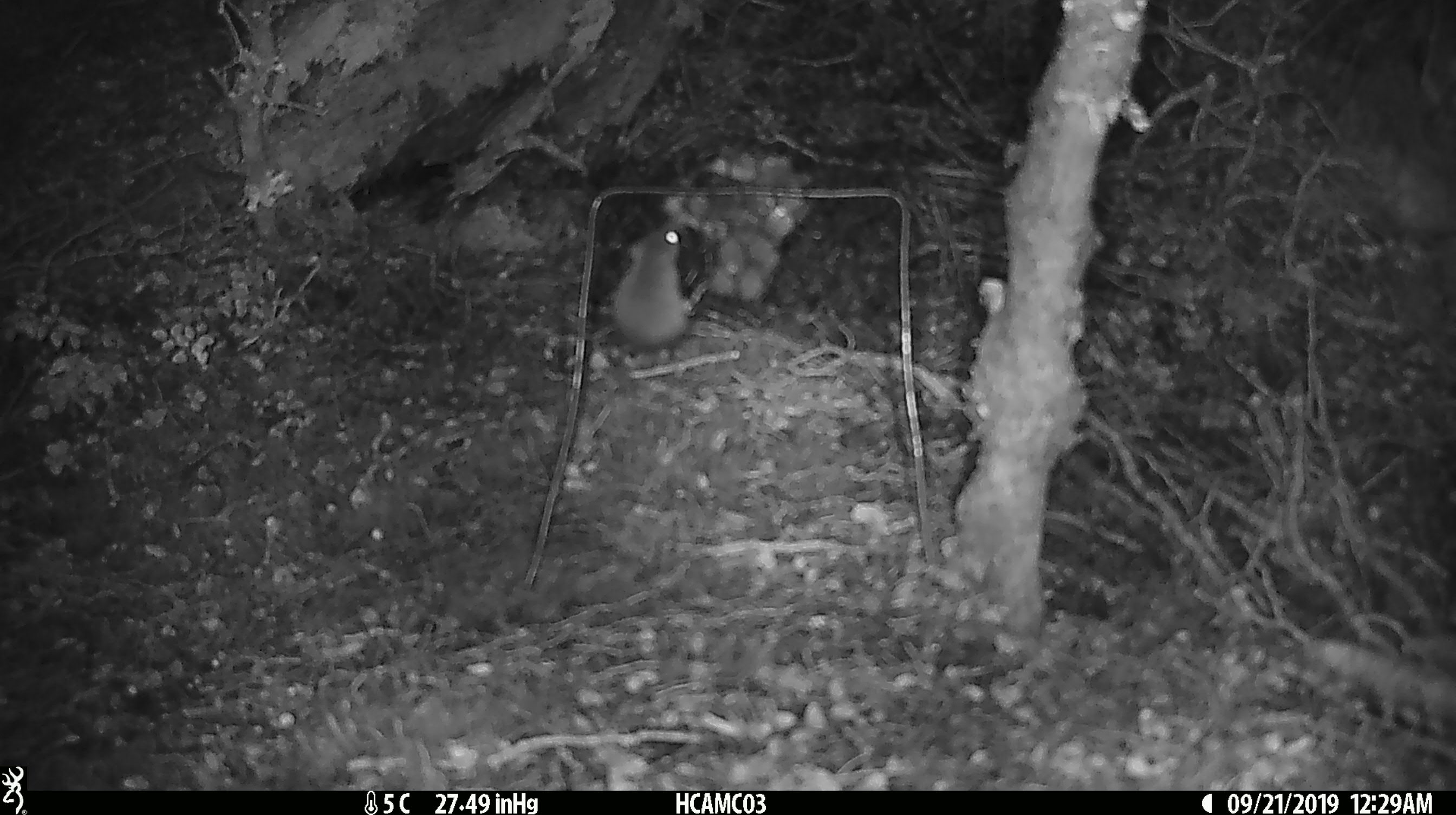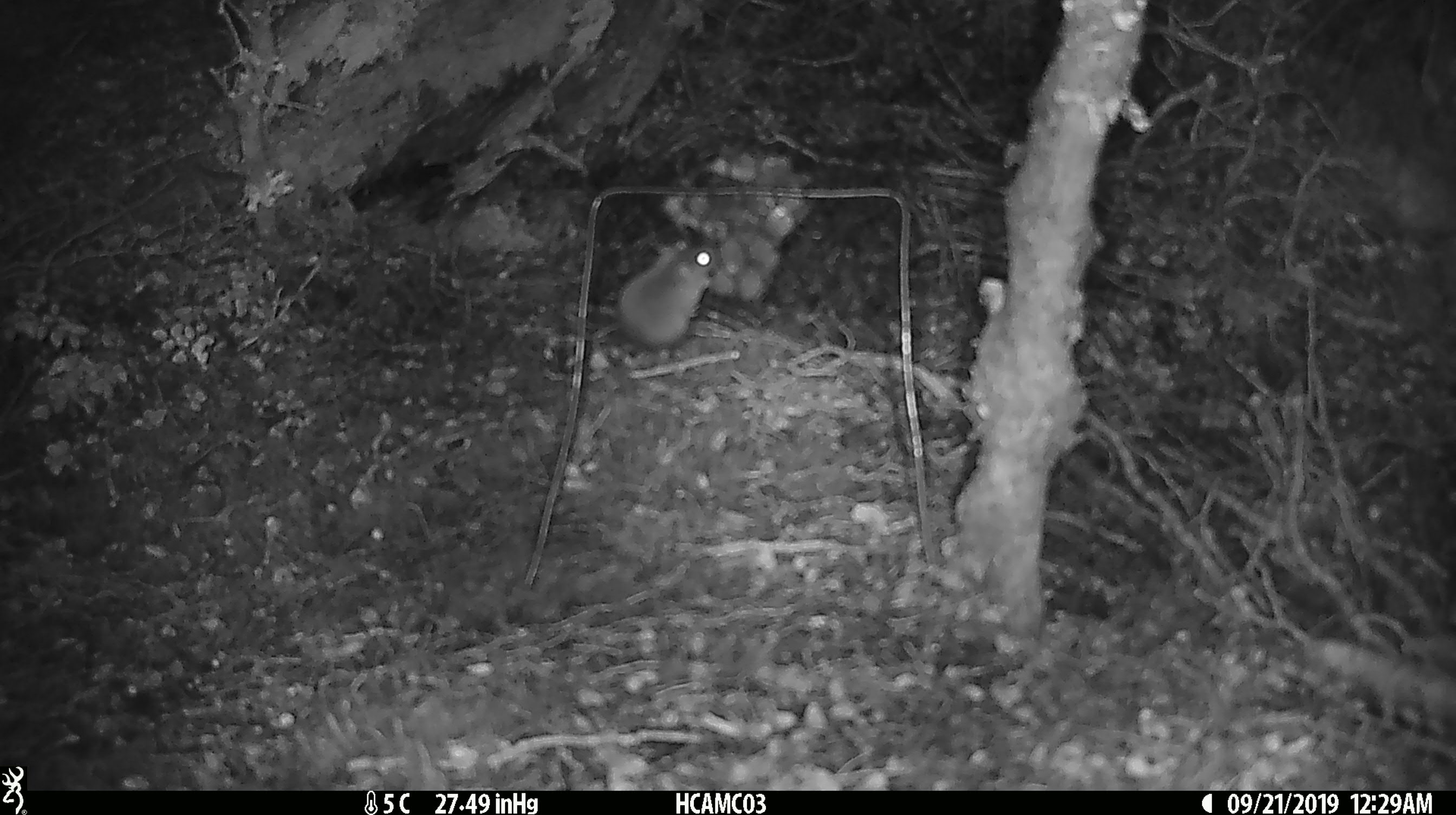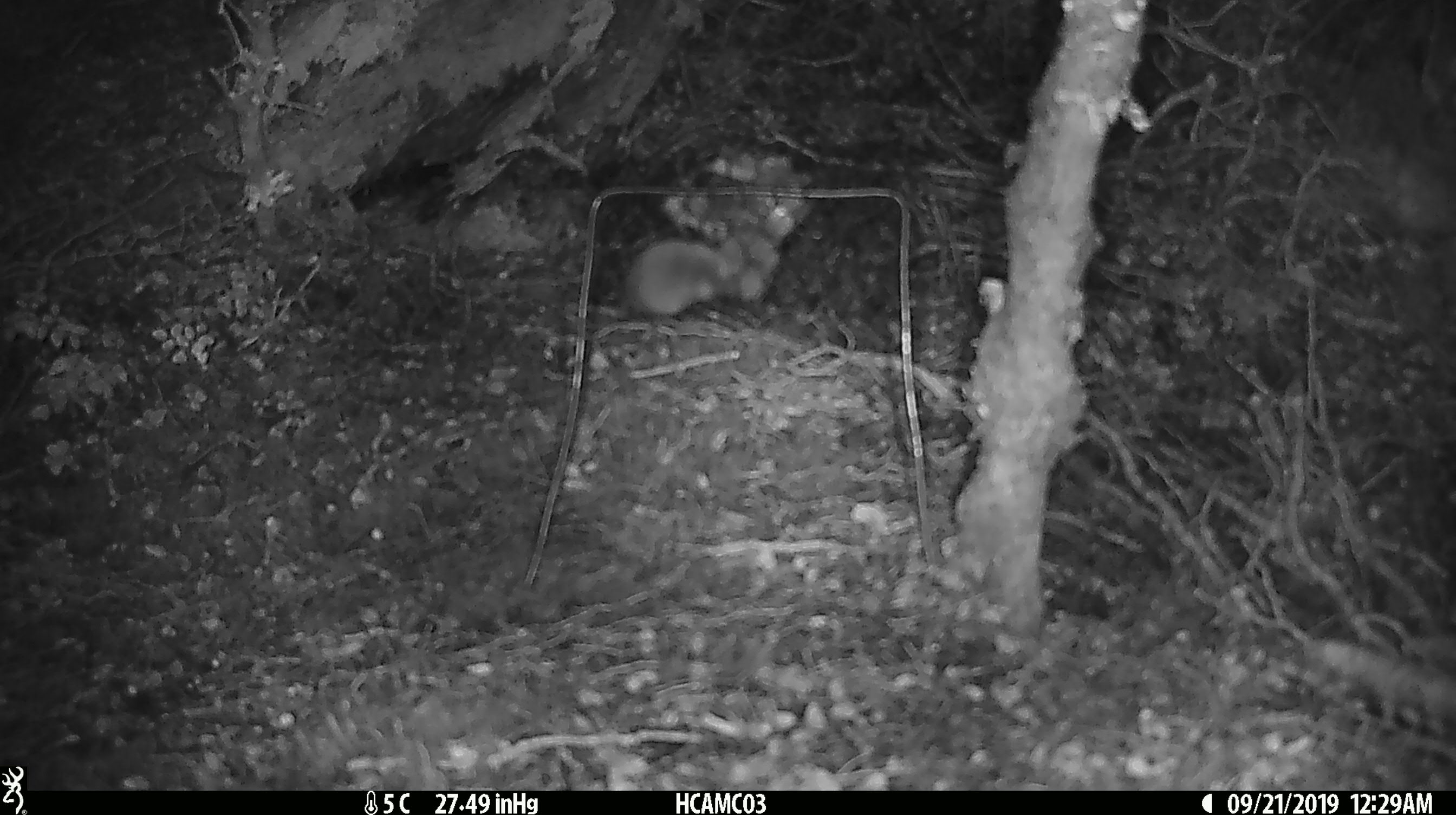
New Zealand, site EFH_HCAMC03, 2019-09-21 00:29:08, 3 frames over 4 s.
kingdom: Animalia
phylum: Chordata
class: Mammalia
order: Rodentia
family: Muridae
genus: Mus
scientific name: Mus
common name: mouse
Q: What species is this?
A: Mouse (Mus).